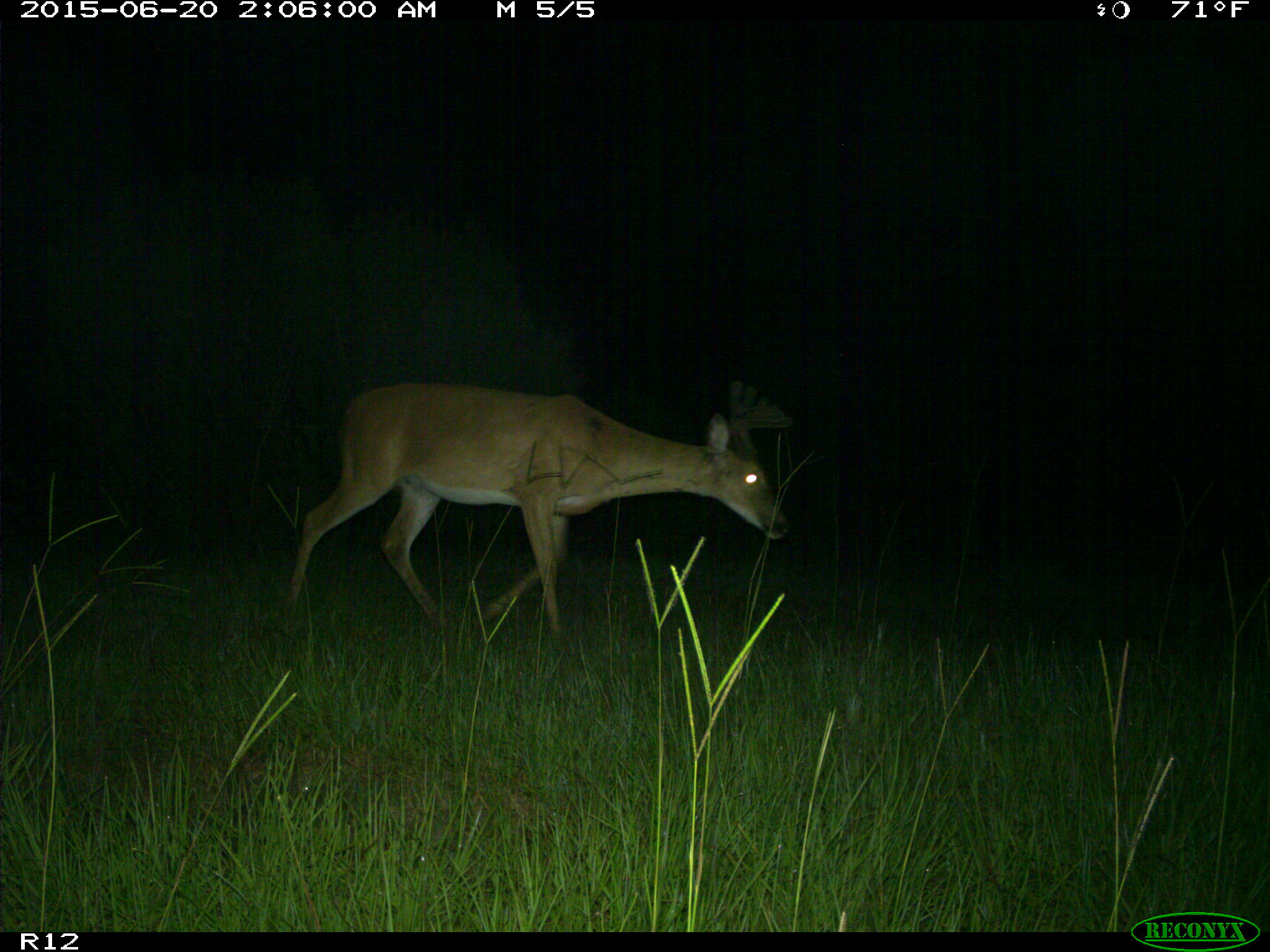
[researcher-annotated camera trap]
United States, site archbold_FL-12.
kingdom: Animalia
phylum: Chordata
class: Mammalia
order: Artiodactyla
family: Cervidae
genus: Odocoileus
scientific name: Odocoileus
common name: deer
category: unidentified deer